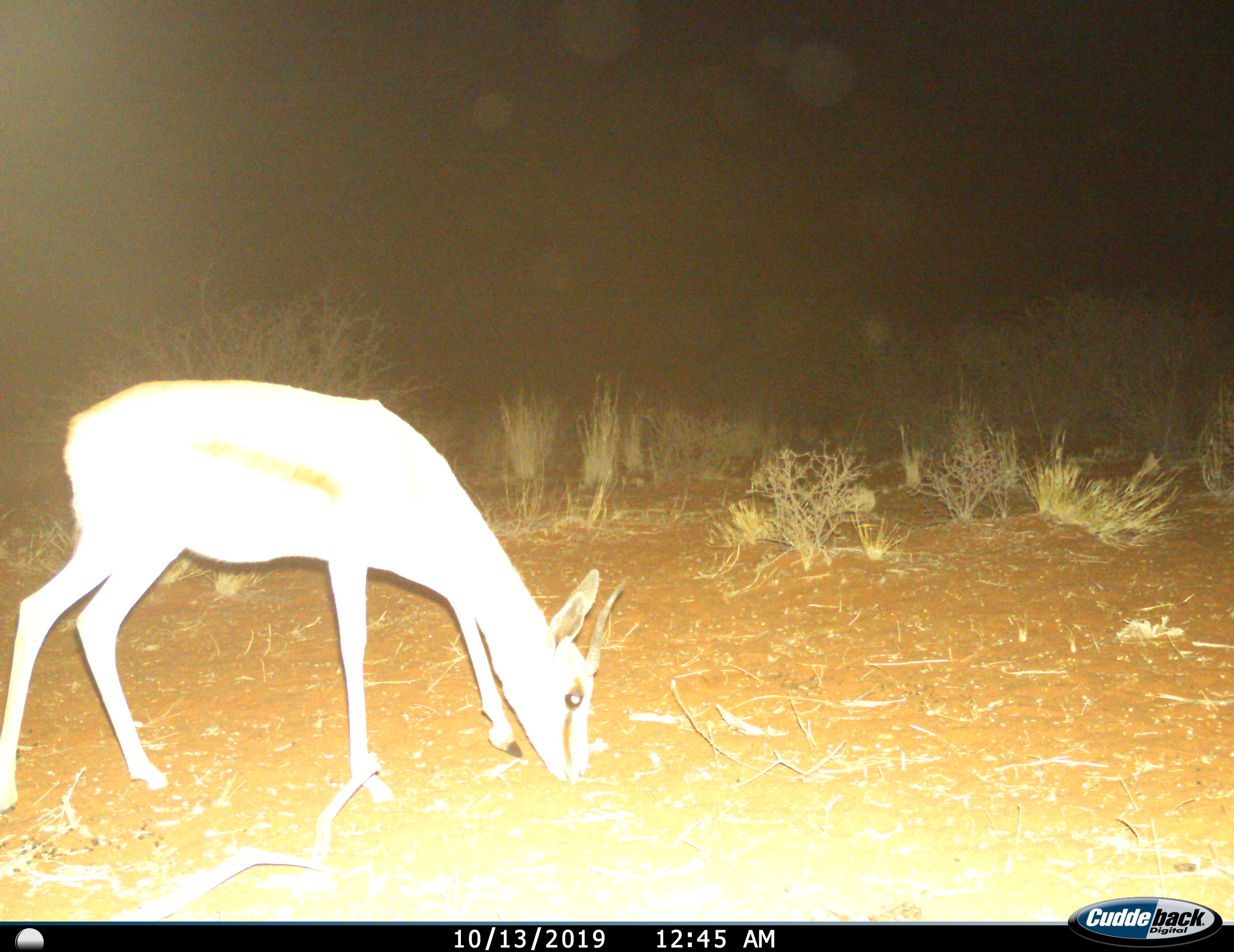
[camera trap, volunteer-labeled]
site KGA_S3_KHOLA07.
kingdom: Animalia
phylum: Chordata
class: Mammalia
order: Artiodactyla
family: Bovidae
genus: Antidorcas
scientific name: Antidorcas marsupialis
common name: springbok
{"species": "springbok (Antidorcas marsupialis)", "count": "1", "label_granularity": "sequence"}